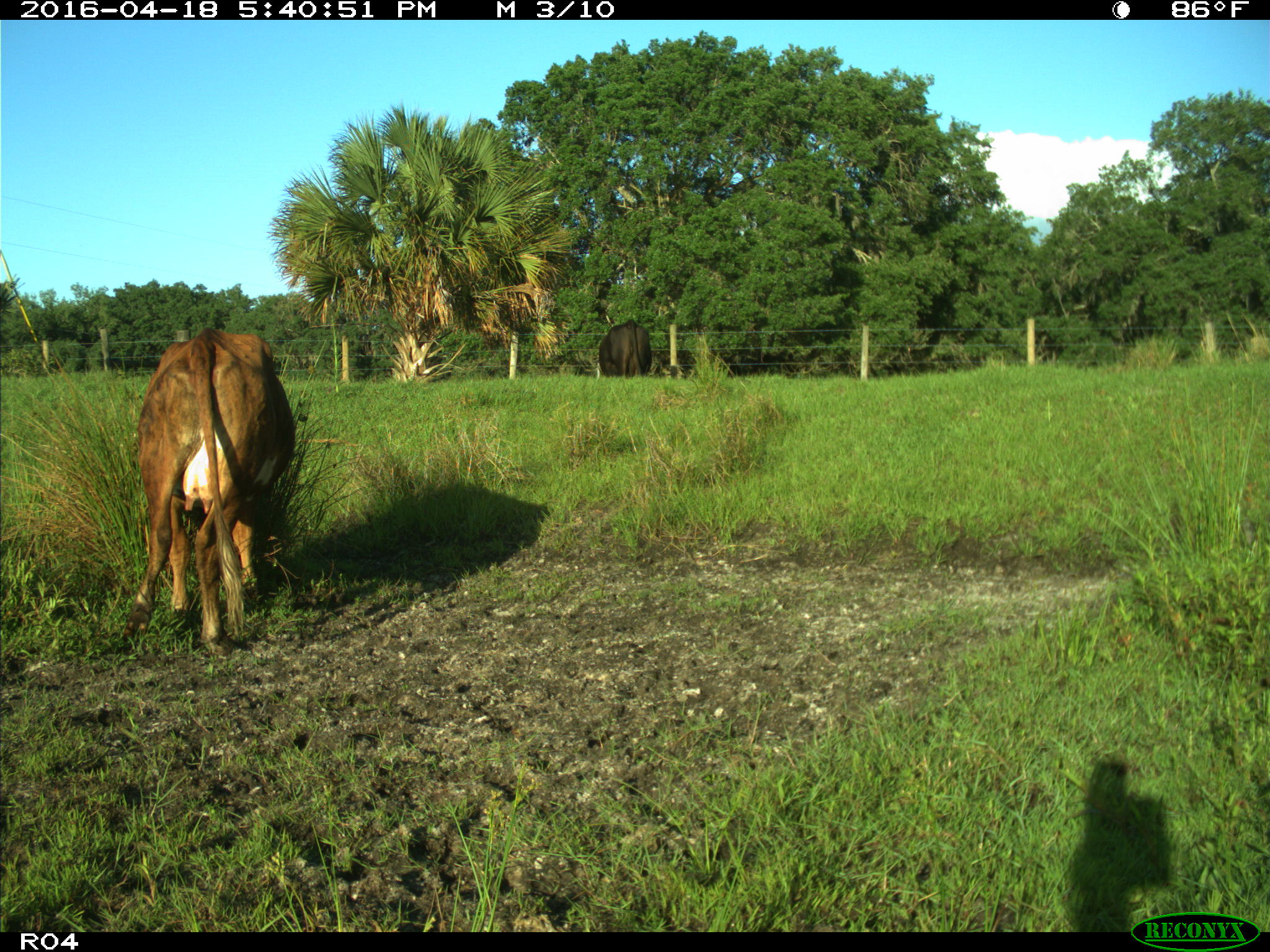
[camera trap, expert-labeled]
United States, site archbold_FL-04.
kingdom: Animalia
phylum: Chordata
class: Mammalia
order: Artiodactyla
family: Bovidae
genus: Bos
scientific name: Bos taurus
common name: domestic cow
Bos taurus (domestic cow).